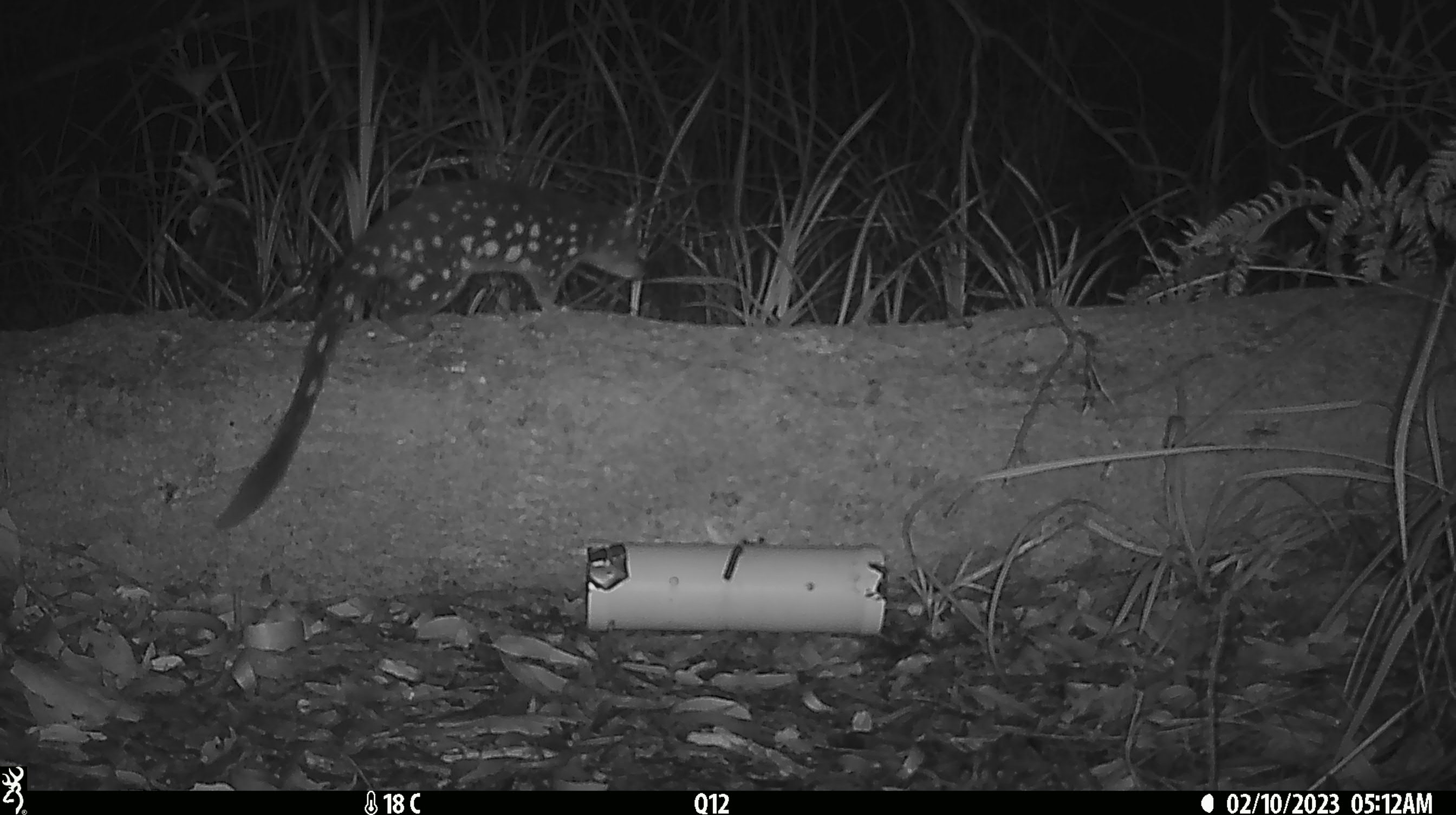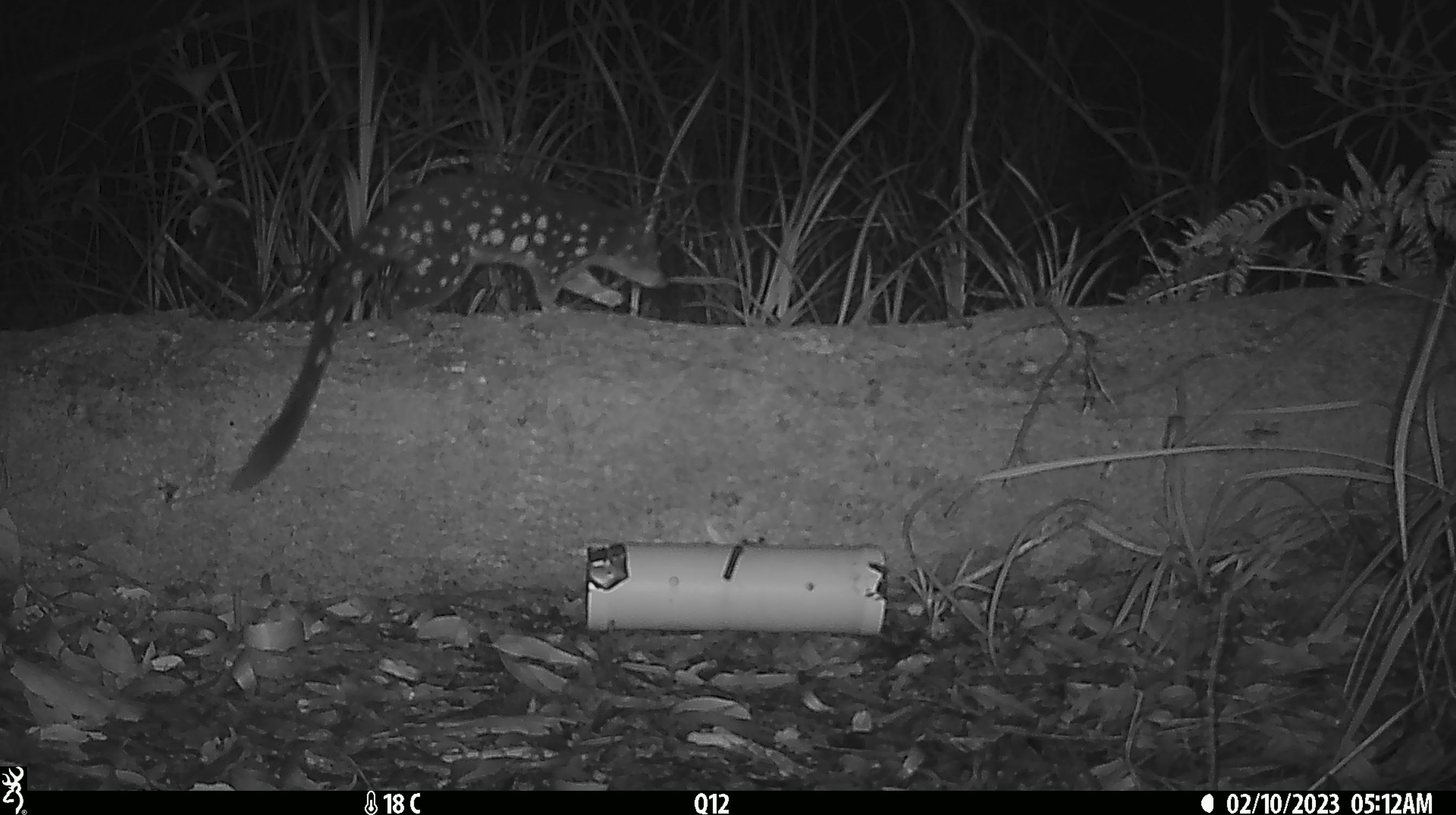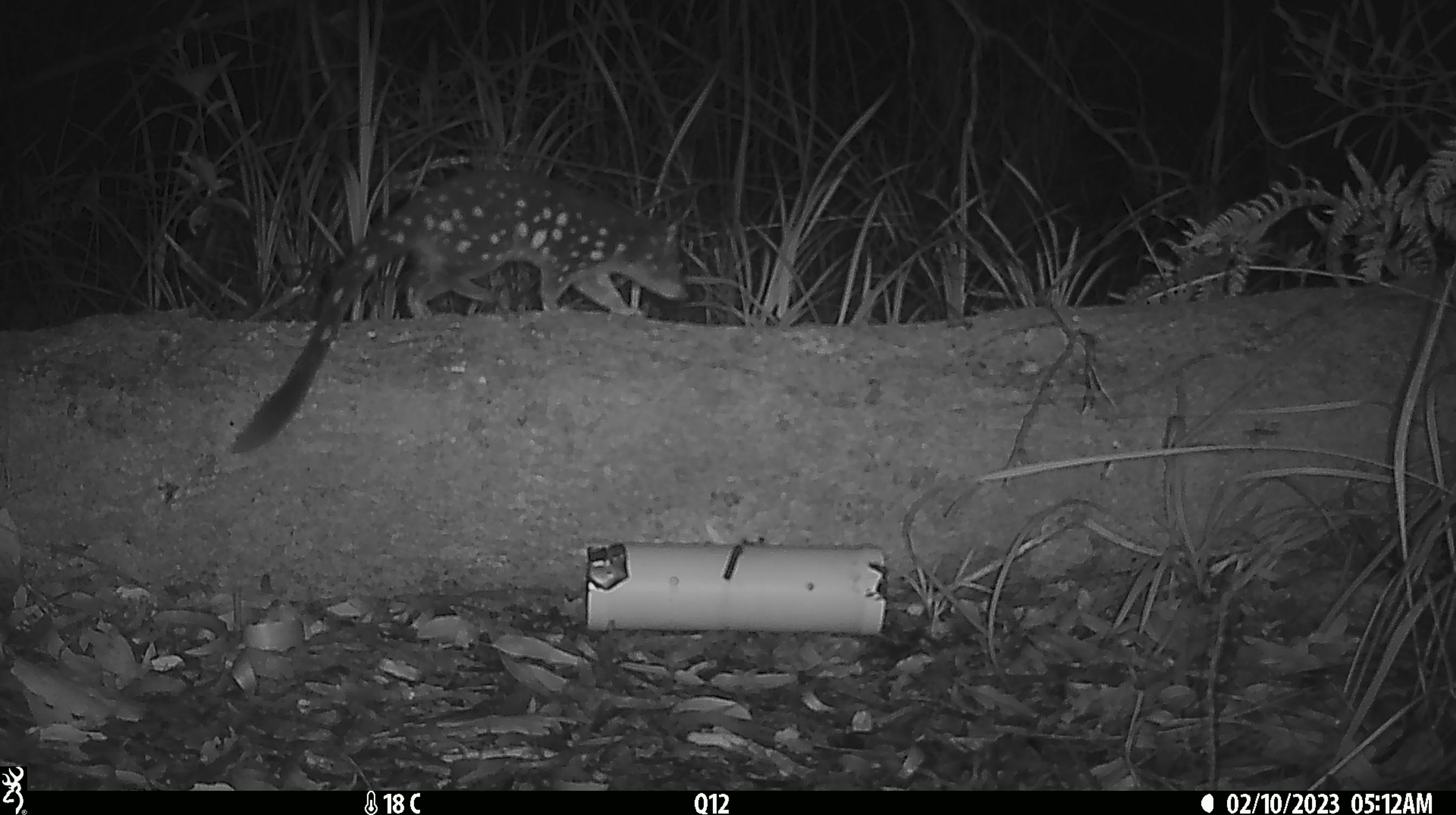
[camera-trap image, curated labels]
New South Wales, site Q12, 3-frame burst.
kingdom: Animalia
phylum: Chordata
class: Mammalia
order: Dasyuromorphia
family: Dasyuridae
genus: Dasyurus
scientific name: Dasyurus maculatus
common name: spotted-tailed quoll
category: quoll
Quoll (spotted-tailed quoll) (Dasyurus maculatus).